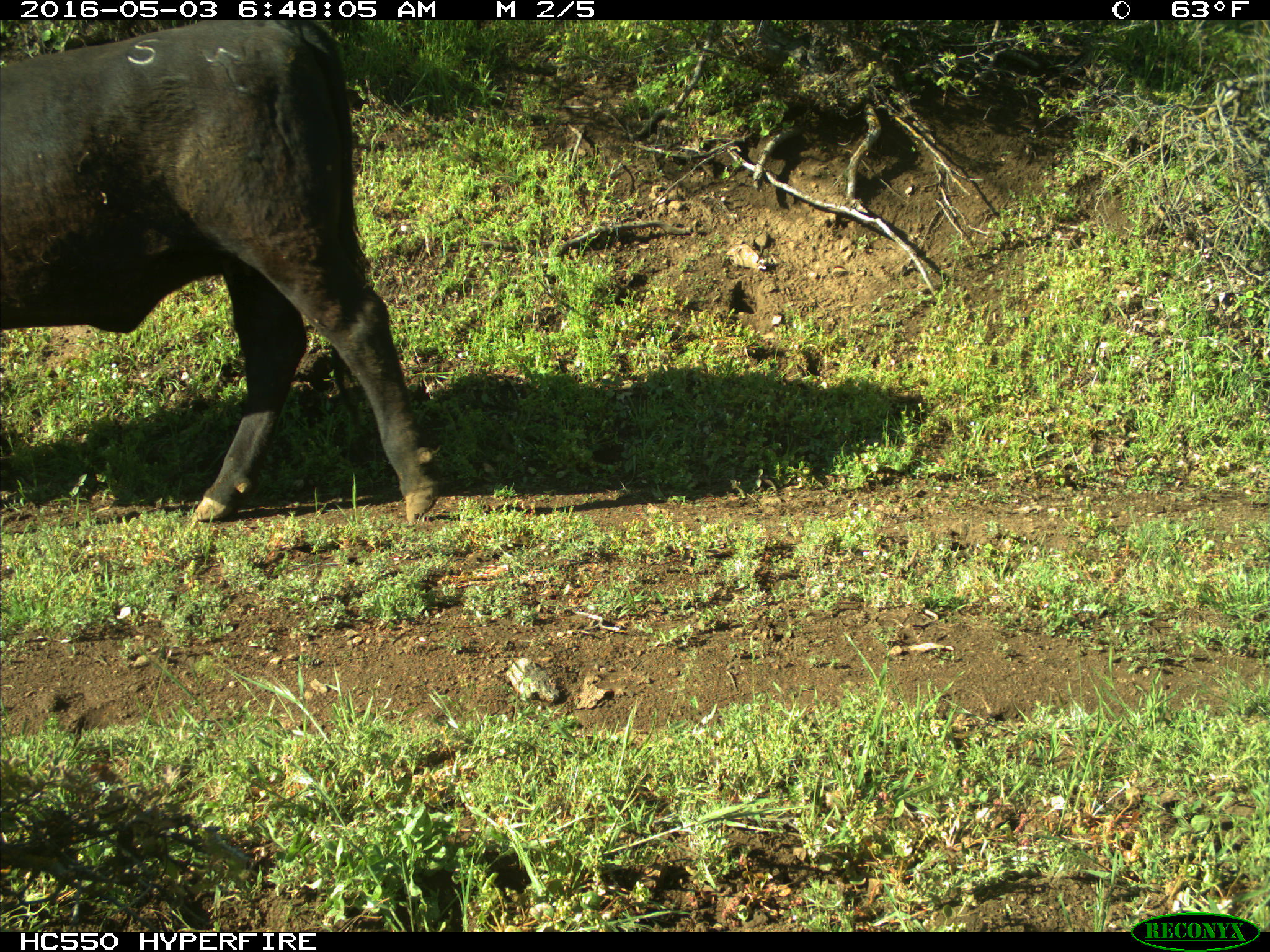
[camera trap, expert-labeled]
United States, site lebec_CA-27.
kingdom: Animalia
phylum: Chordata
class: Mammalia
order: Artiodactyla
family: Bovidae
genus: Bos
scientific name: Bos taurus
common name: domestic cow